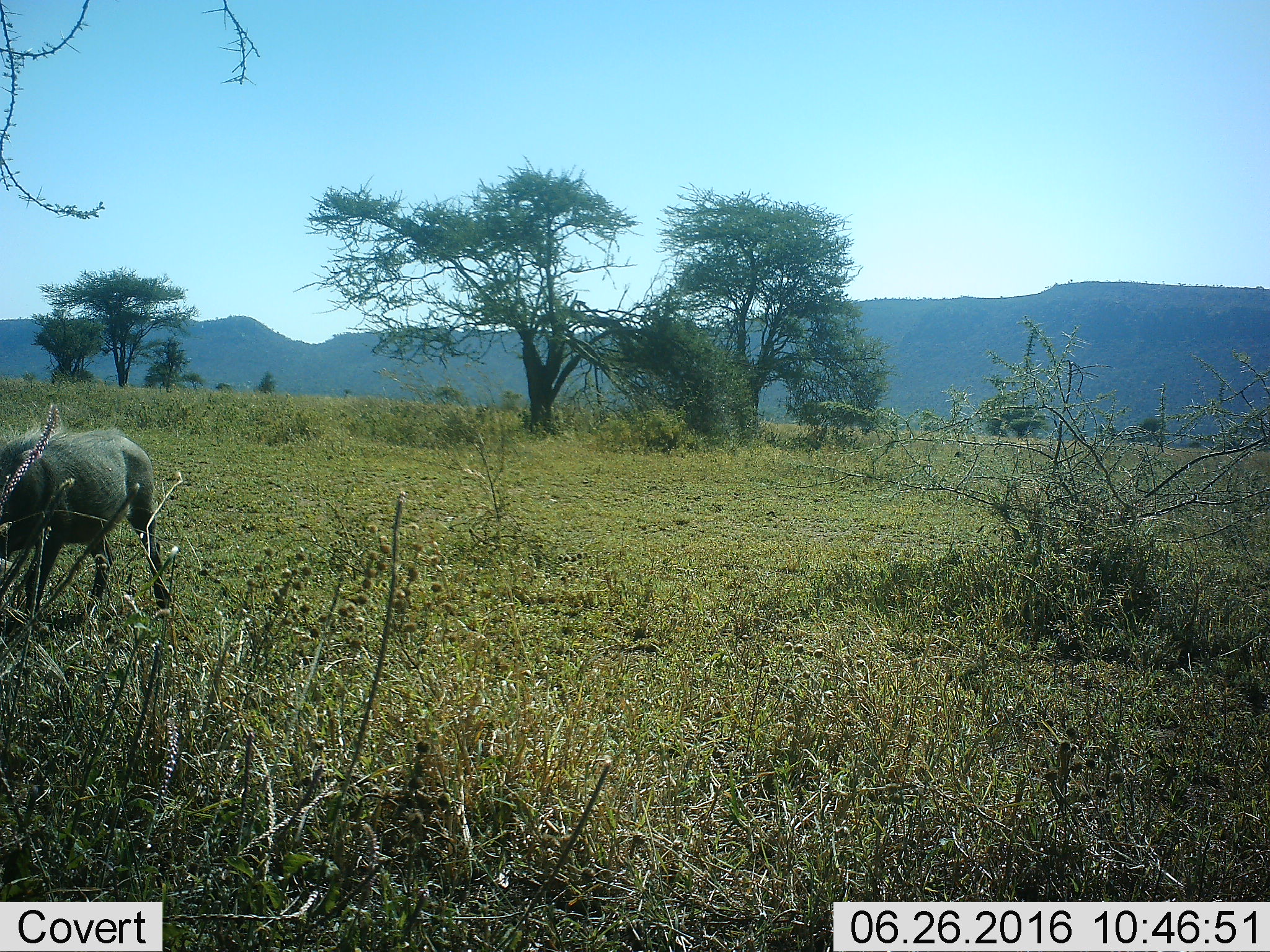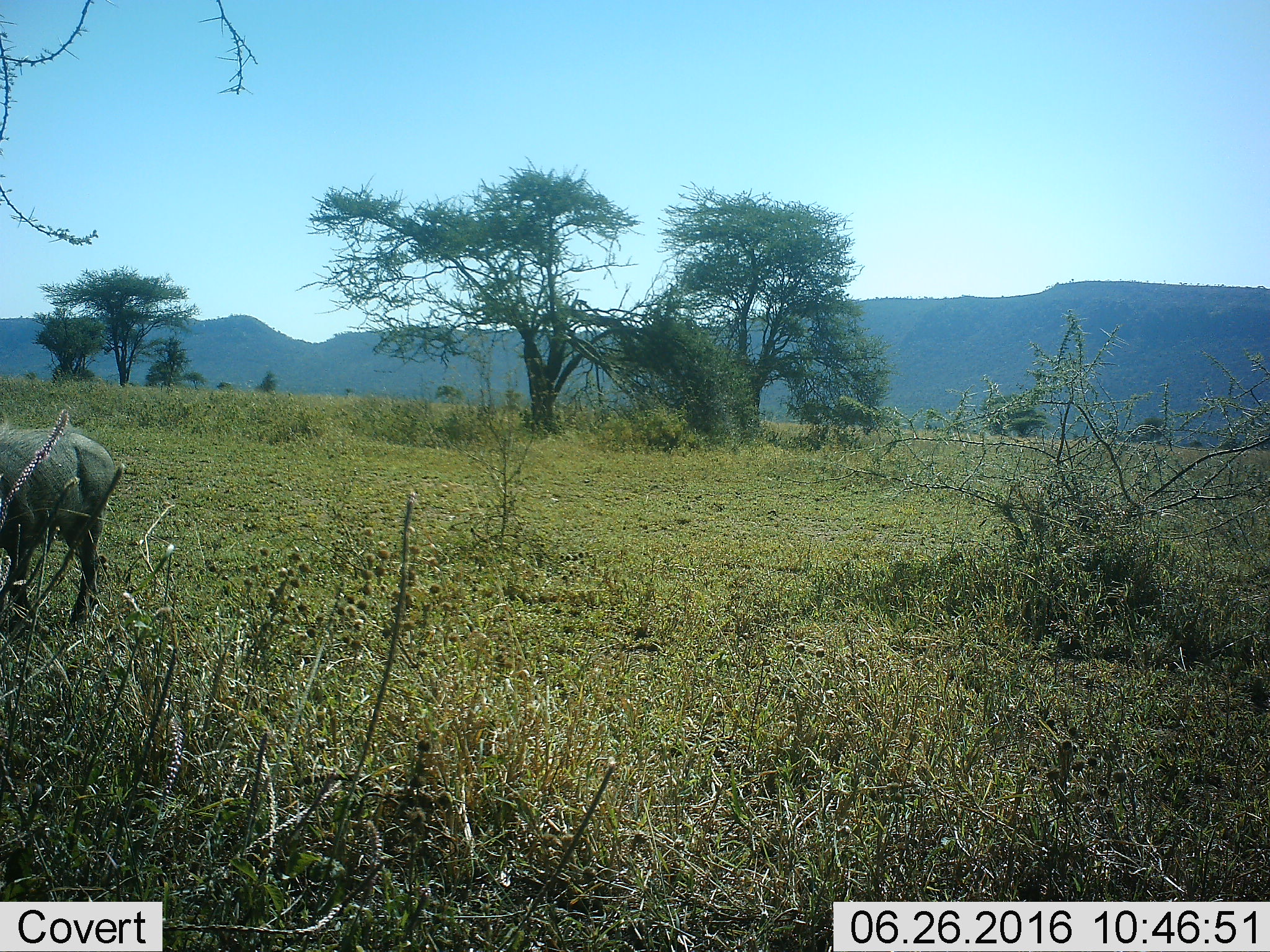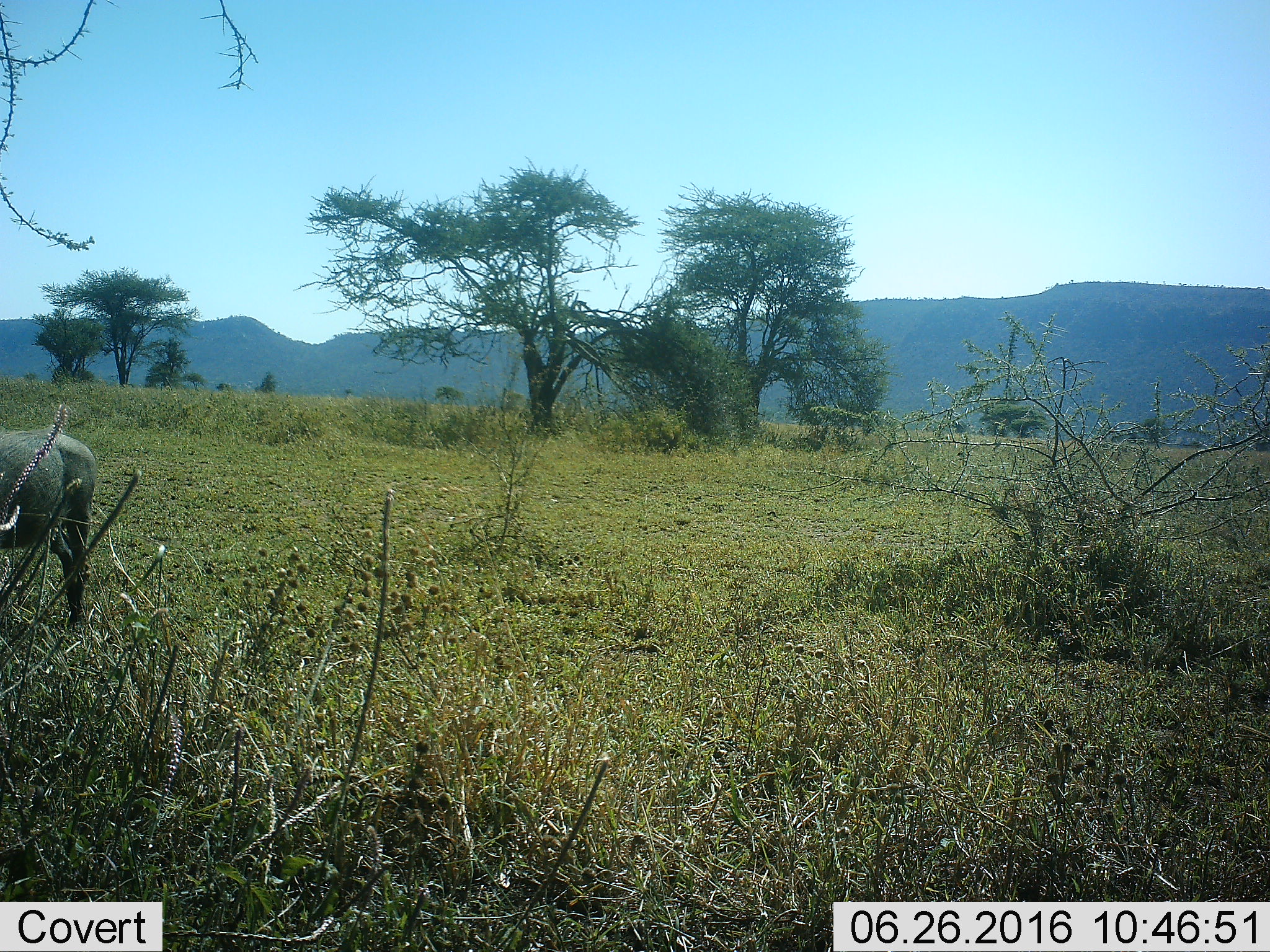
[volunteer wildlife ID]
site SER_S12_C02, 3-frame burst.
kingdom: Animalia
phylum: Chordata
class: Mammalia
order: Artiodactyla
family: Suidae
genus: Phacochoerus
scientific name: Phacochoerus africanus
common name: warthog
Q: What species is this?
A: Warthog (Phacochoerus africanus).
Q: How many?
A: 1.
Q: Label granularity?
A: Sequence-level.